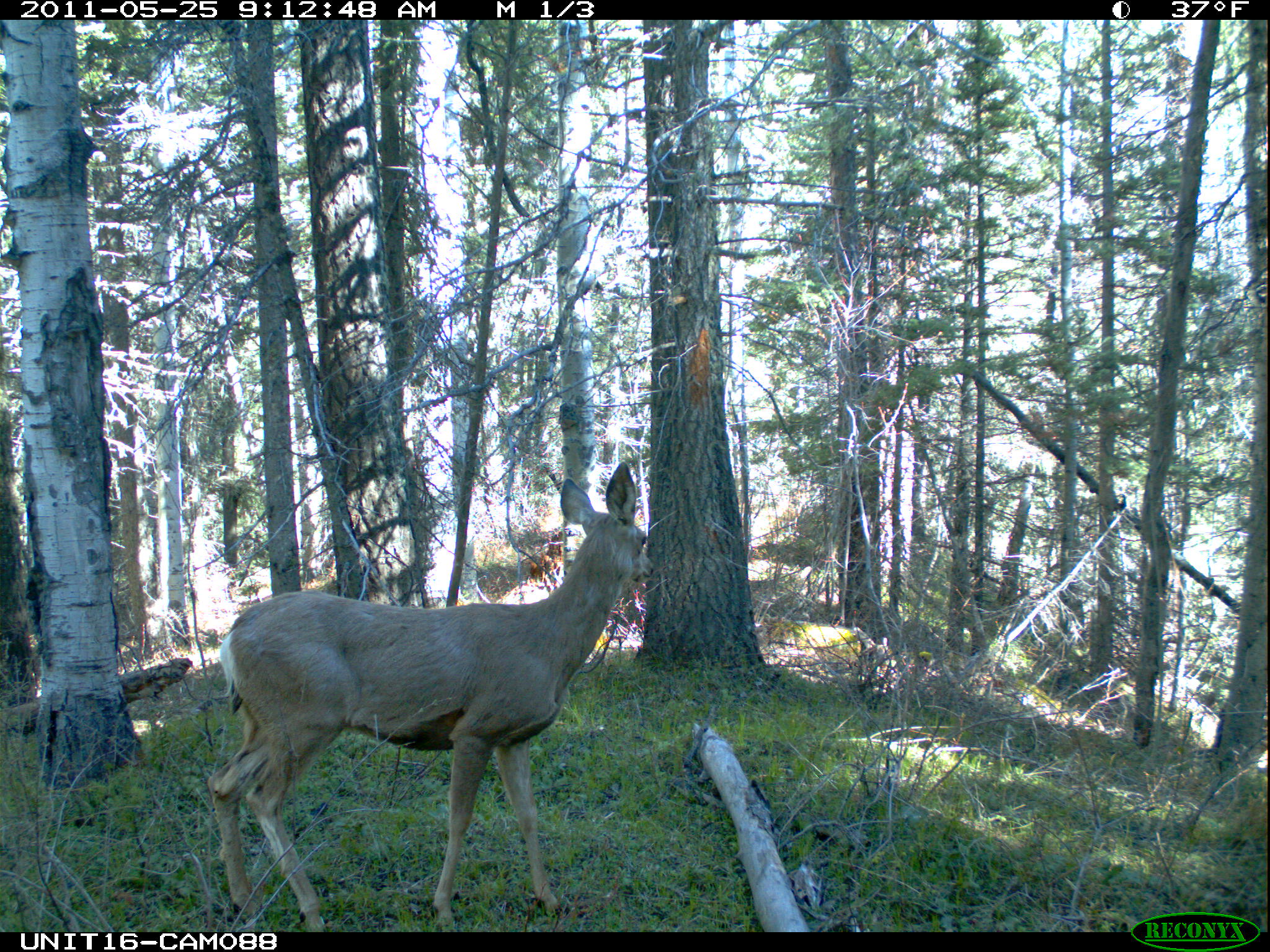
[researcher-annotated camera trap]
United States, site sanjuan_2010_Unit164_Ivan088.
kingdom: Animalia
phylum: Chordata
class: Mammalia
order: Artiodactyla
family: Cervidae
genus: Odocoileus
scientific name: Odocoileus hemionus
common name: mule deer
Odocoileus hemionus (mule deer).